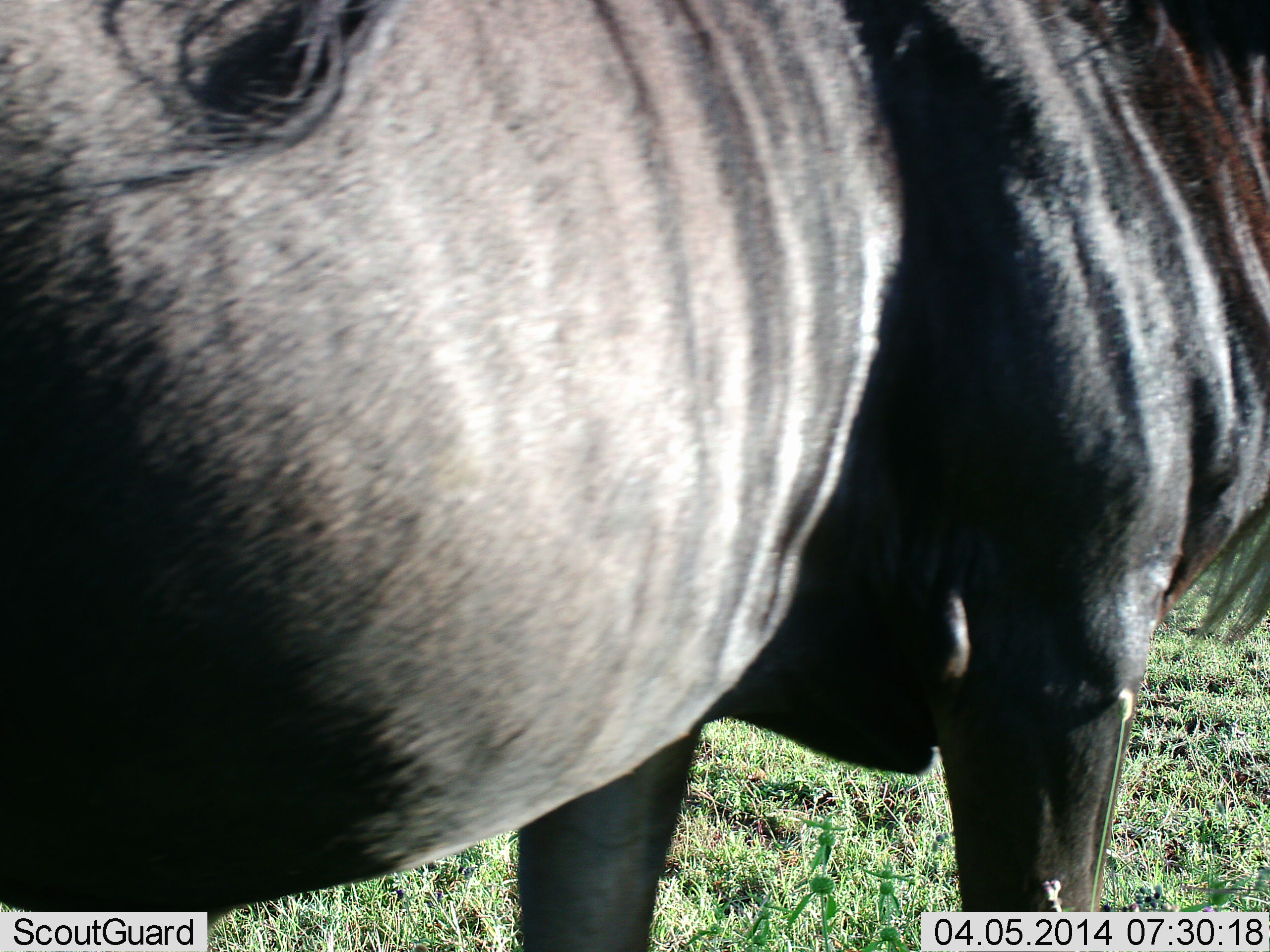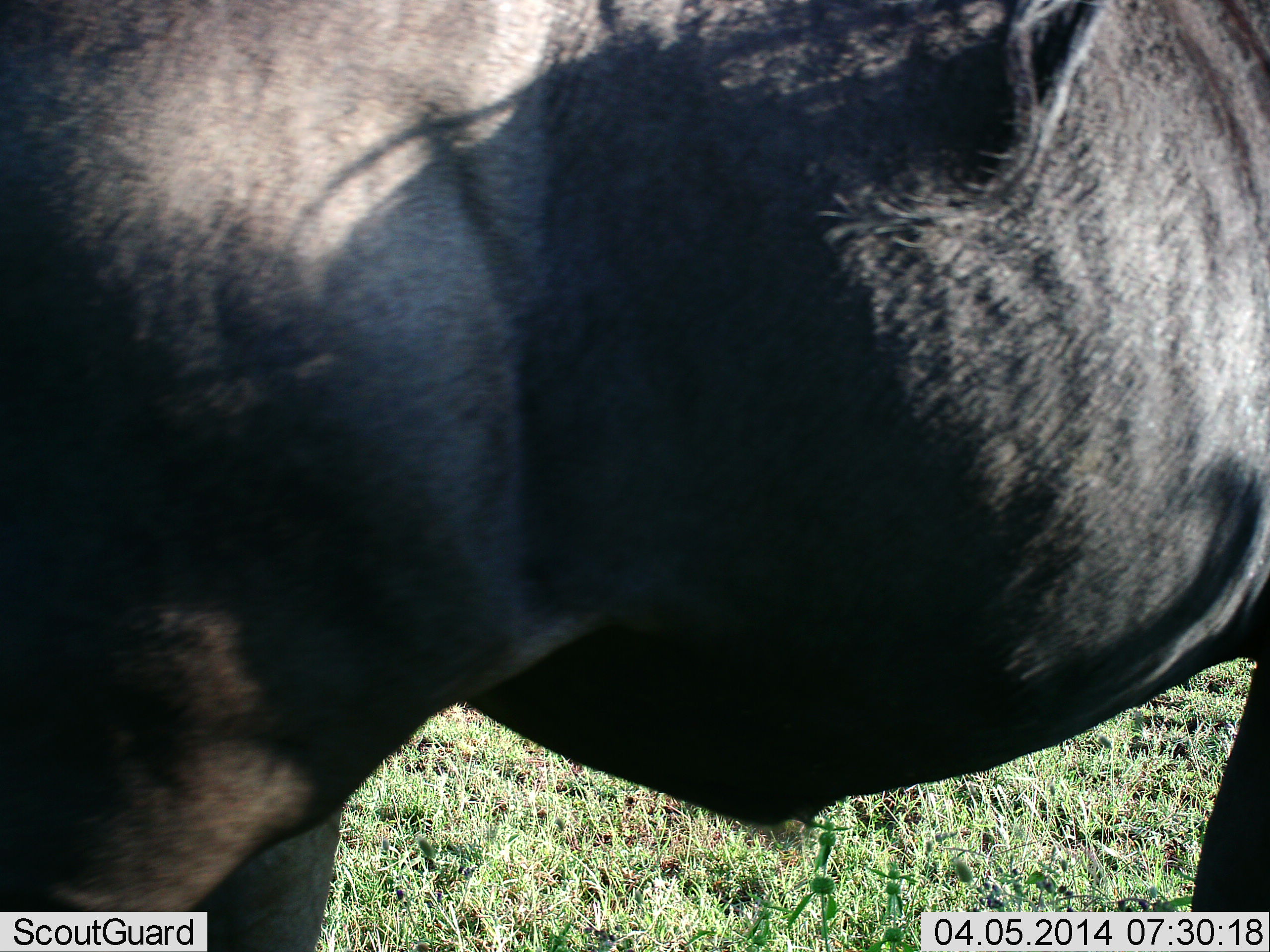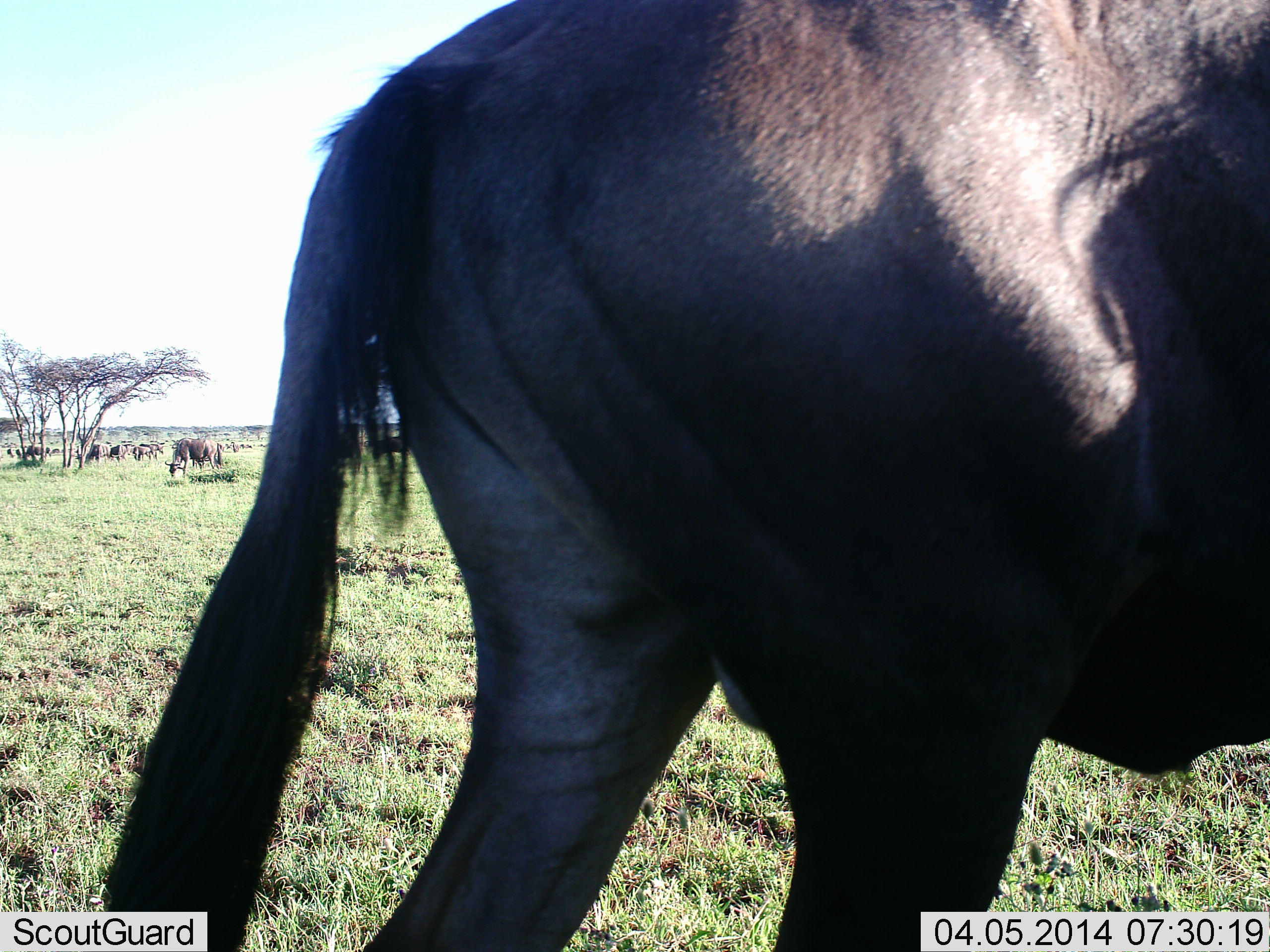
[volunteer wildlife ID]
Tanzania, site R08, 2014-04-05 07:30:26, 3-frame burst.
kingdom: Animalia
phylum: Chordata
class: Mammalia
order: Artiodactyla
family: Bovidae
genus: Connochaetes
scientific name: Connochaetes taurinus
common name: blue wildebeest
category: wildebeest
Wildebeest (blue wildebeest) (Connochaetes taurinus), count 11-50. Behavior (volunteer vote fractions): standing 40%, resting 0%, moving 80%, interacting 0%. Young present (vote fraction): 0%. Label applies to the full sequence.